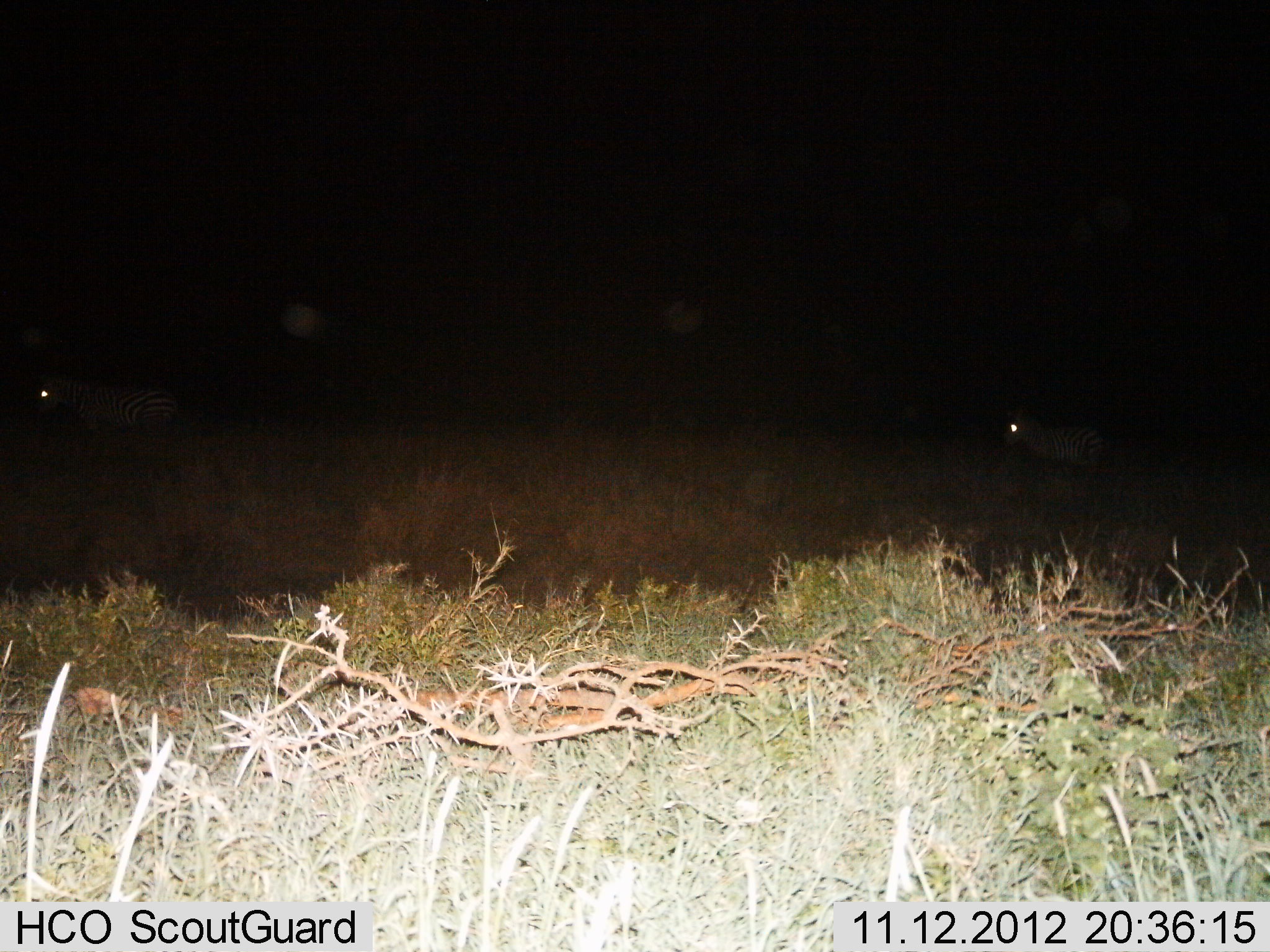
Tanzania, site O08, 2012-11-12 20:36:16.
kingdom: Animalia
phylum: Chordata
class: Mammalia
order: Perissodactyla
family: Equidae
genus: Equus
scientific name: Equus quagga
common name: plains zebra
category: zebra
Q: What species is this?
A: Zebra (plains zebra) (Equus quagga).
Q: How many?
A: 2.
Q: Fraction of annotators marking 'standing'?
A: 60%.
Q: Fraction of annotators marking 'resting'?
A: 0%.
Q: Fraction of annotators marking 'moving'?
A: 40%.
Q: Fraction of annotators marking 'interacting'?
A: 0%.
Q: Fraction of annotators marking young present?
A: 0%.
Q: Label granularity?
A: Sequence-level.